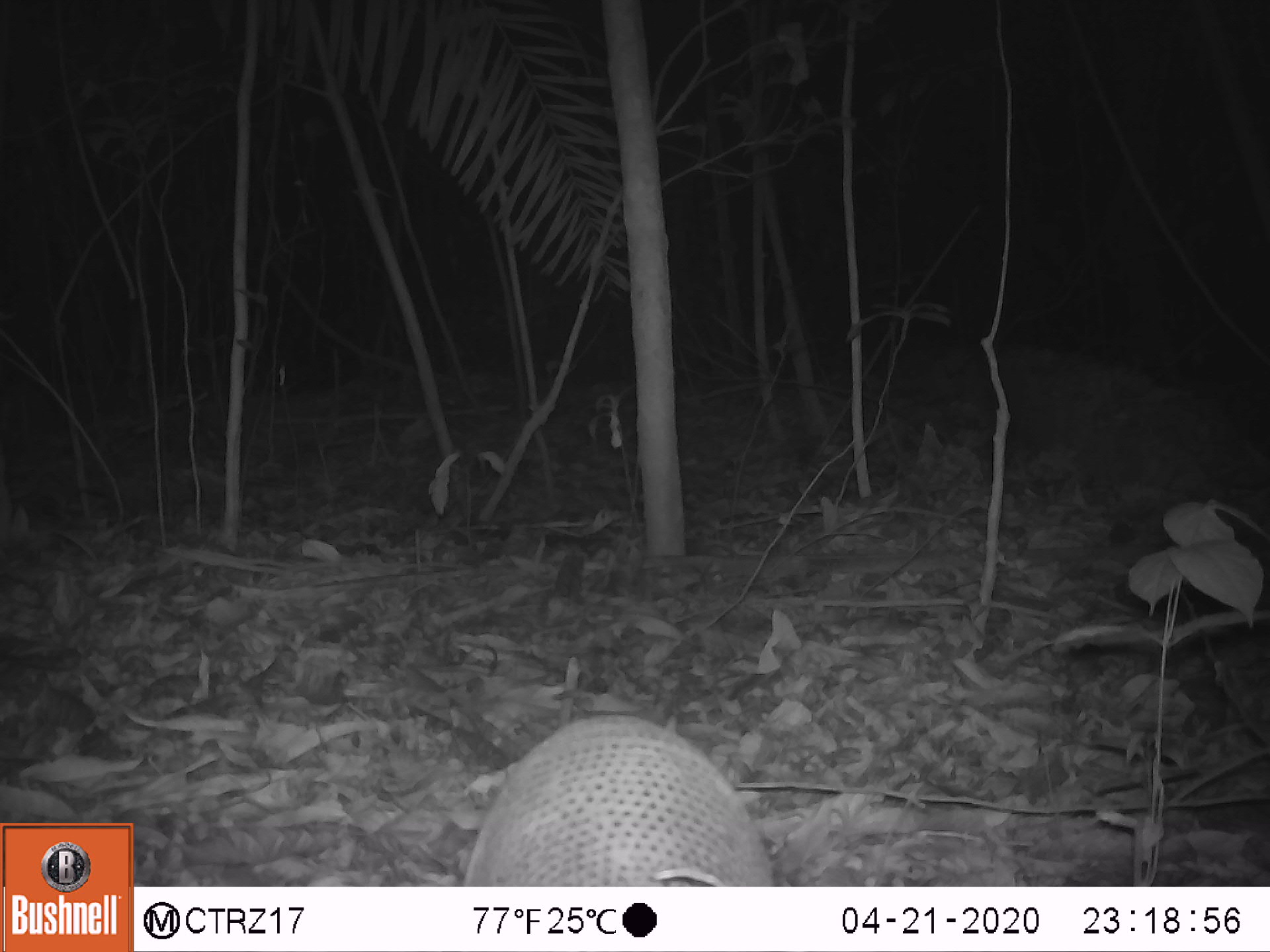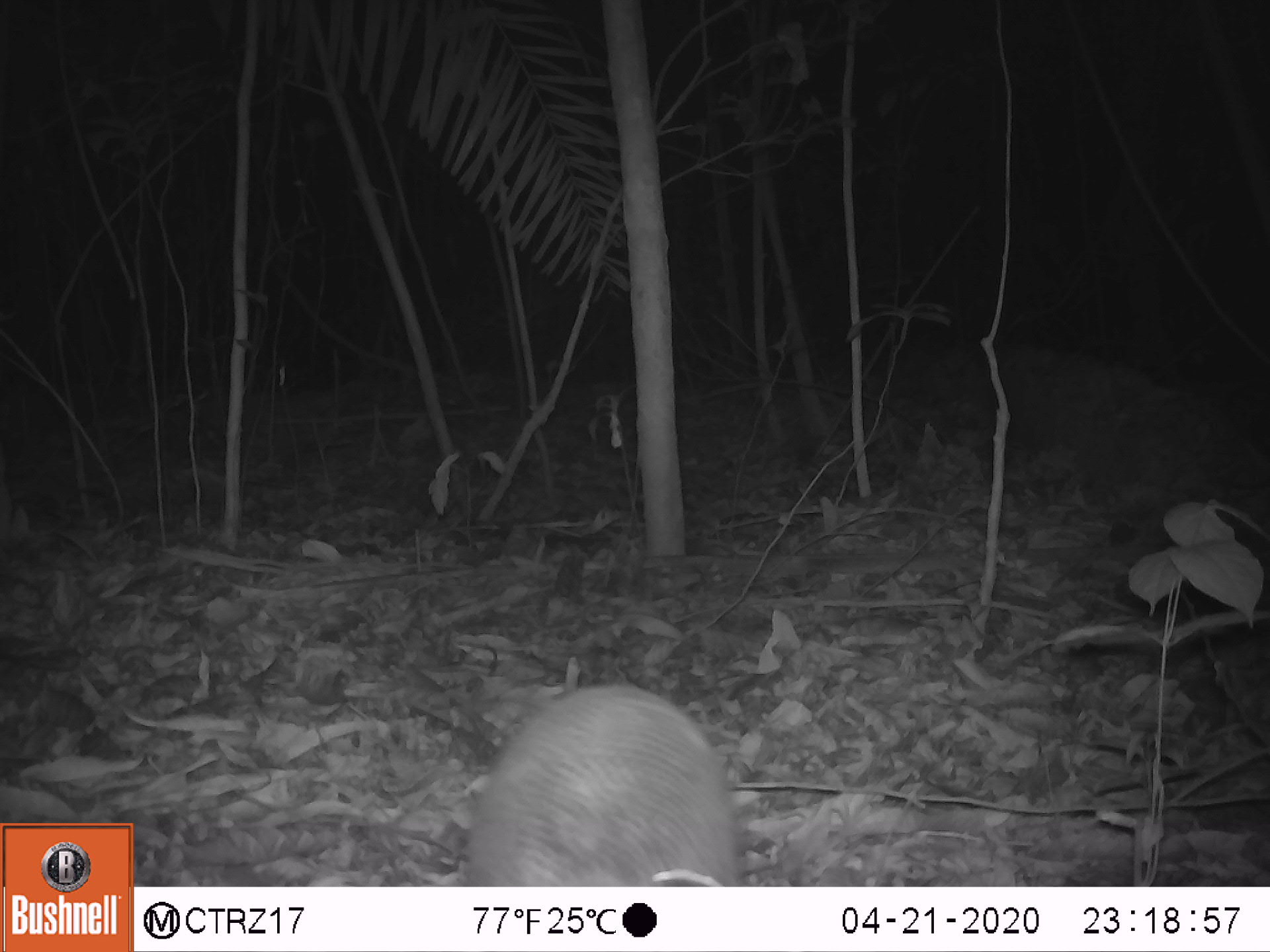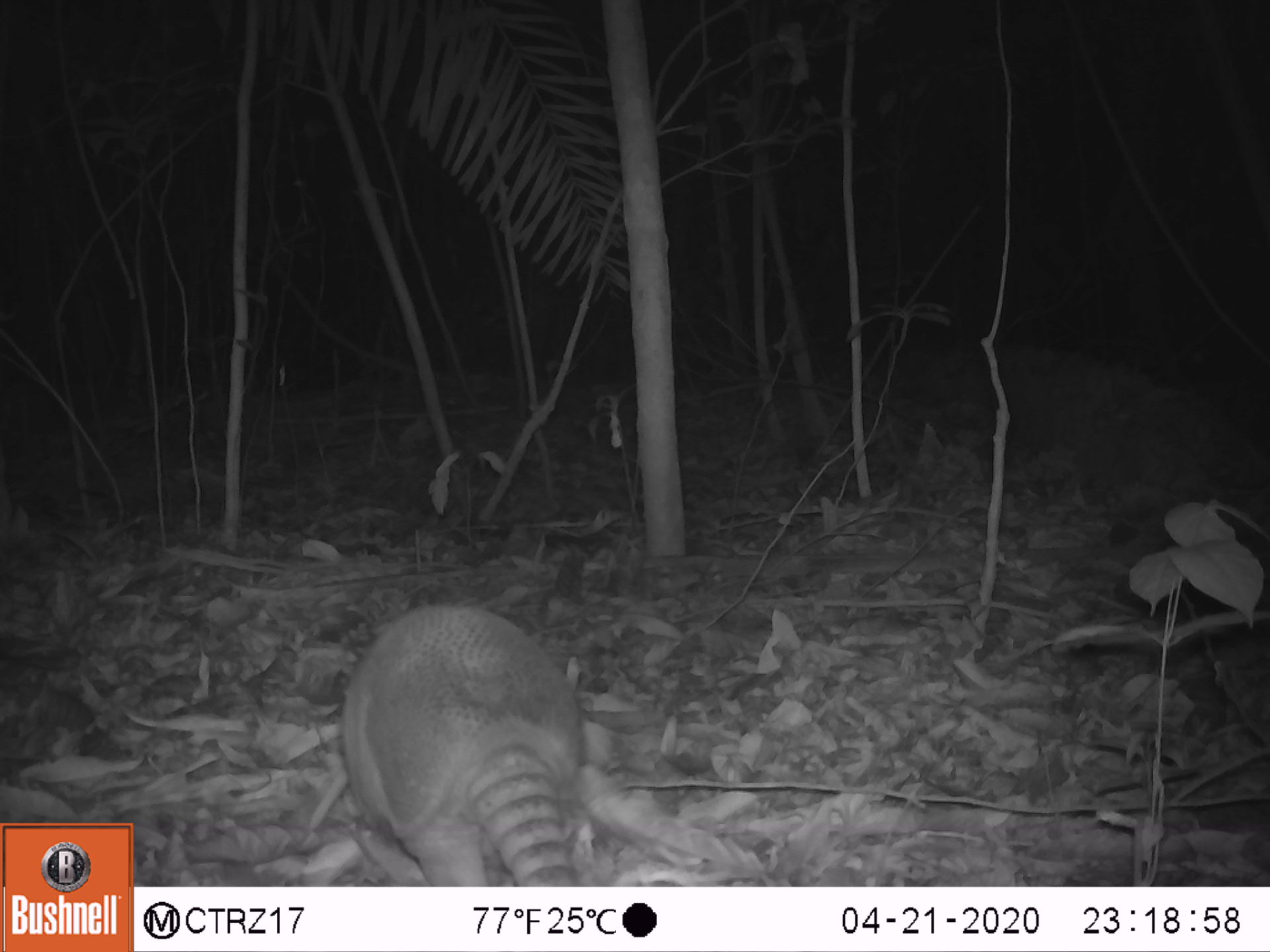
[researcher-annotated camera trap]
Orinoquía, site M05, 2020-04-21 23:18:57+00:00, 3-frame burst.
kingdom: Animalia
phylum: Chordata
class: Mammalia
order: Cingulata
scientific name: Cingulata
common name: armadillo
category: unknown armadillo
Unknown armadillo (armadillo) (Cingulata).